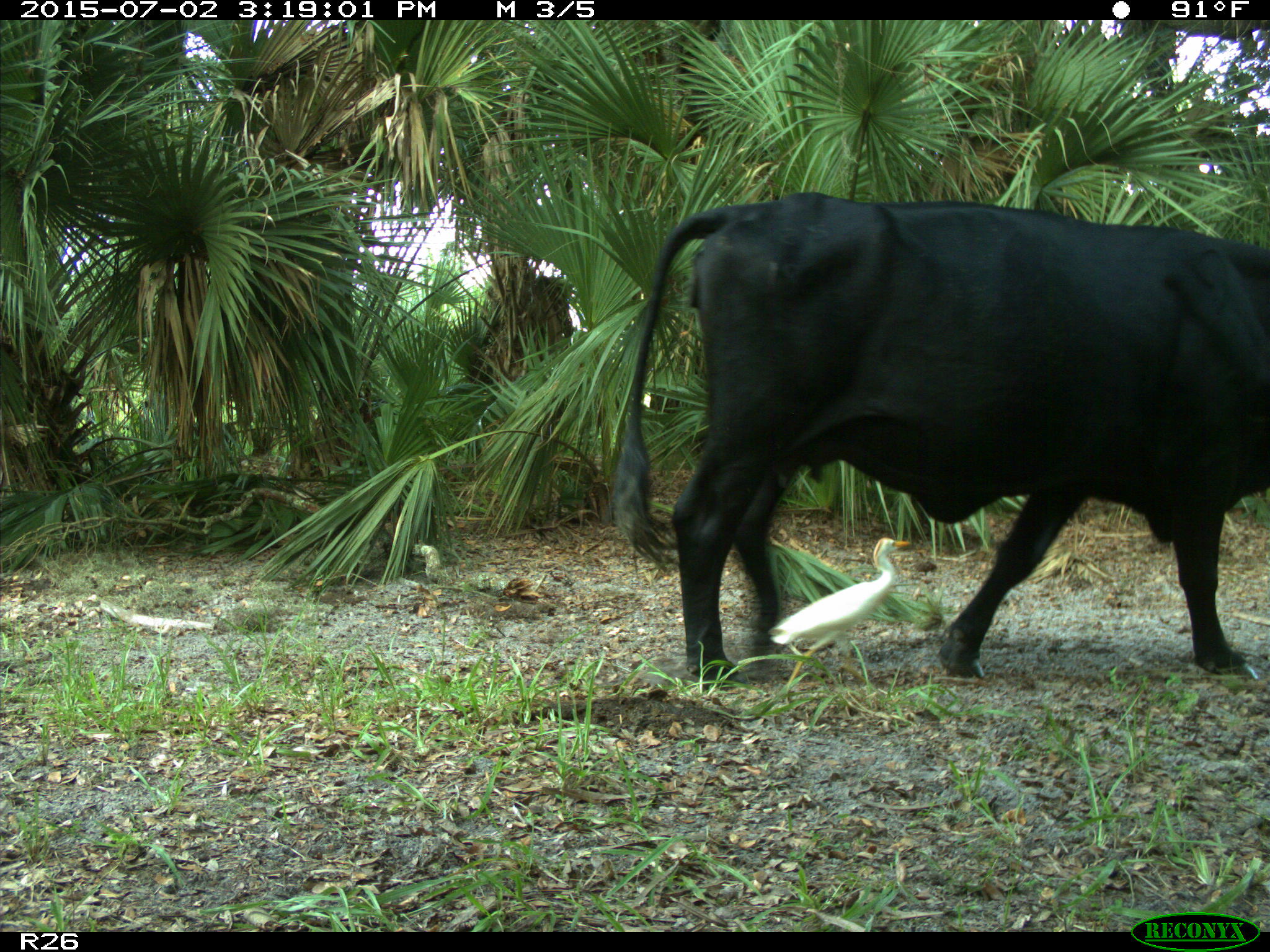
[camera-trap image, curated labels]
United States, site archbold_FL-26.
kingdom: Animalia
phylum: Chordata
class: Mammalia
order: Artiodactyla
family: Bovidae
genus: Bos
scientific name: Bos taurus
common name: domestic cow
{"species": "Bos taurus (domestic cow)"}